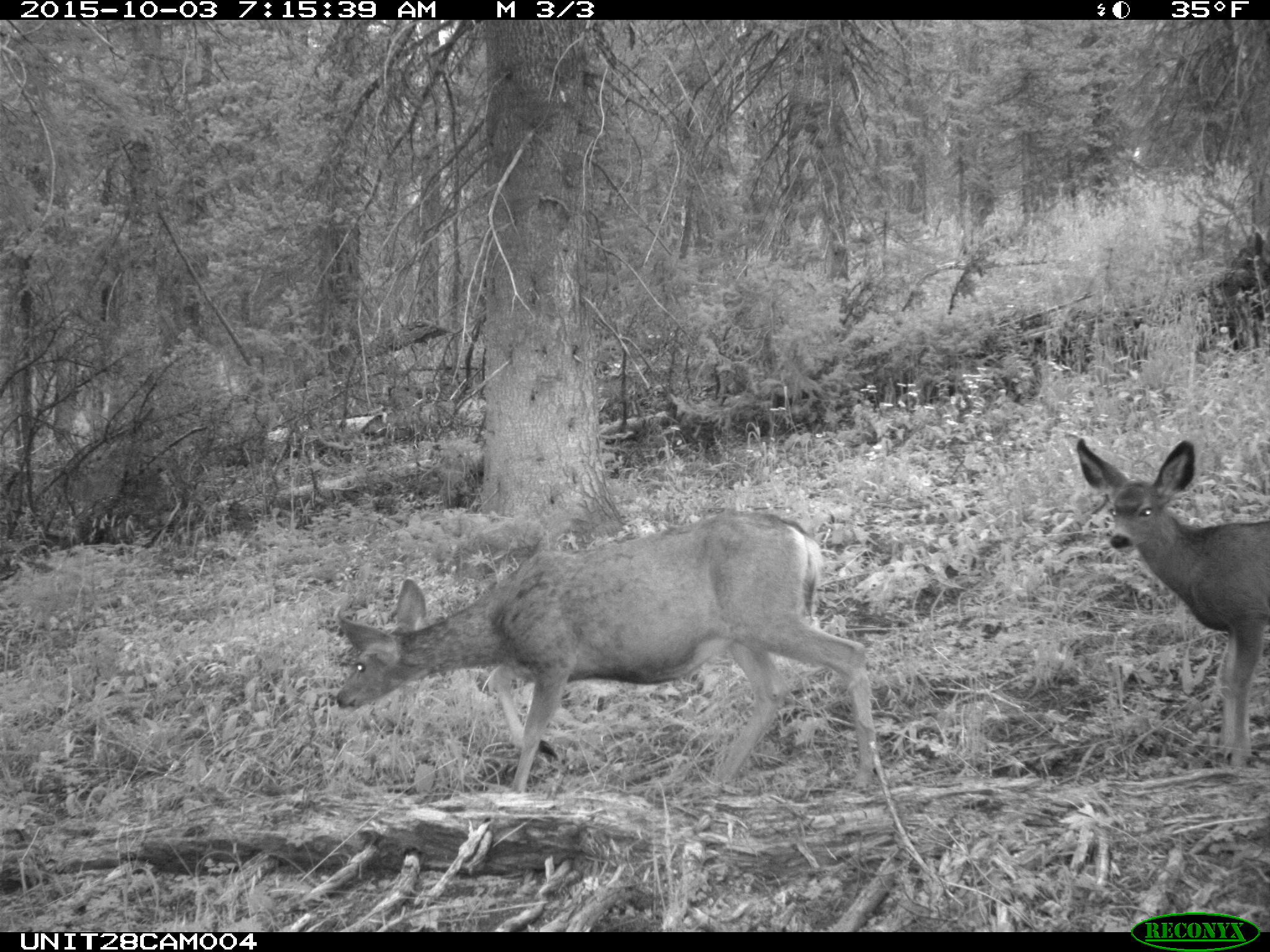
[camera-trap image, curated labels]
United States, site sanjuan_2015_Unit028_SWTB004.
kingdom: Animalia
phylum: Chordata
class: Mammalia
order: Artiodactyla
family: Cervidae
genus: Odocoileus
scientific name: Odocoileus hemionus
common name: mule deer